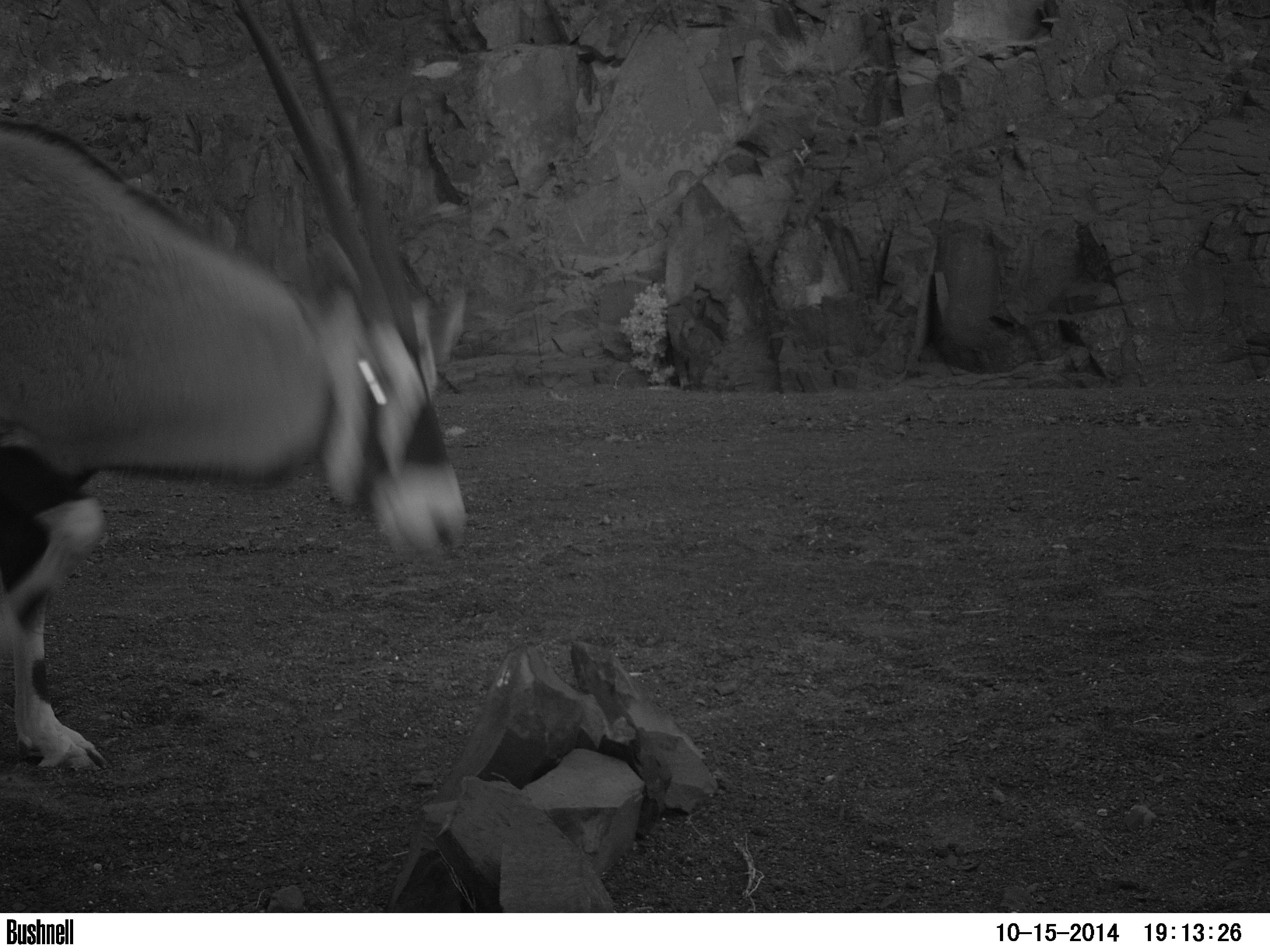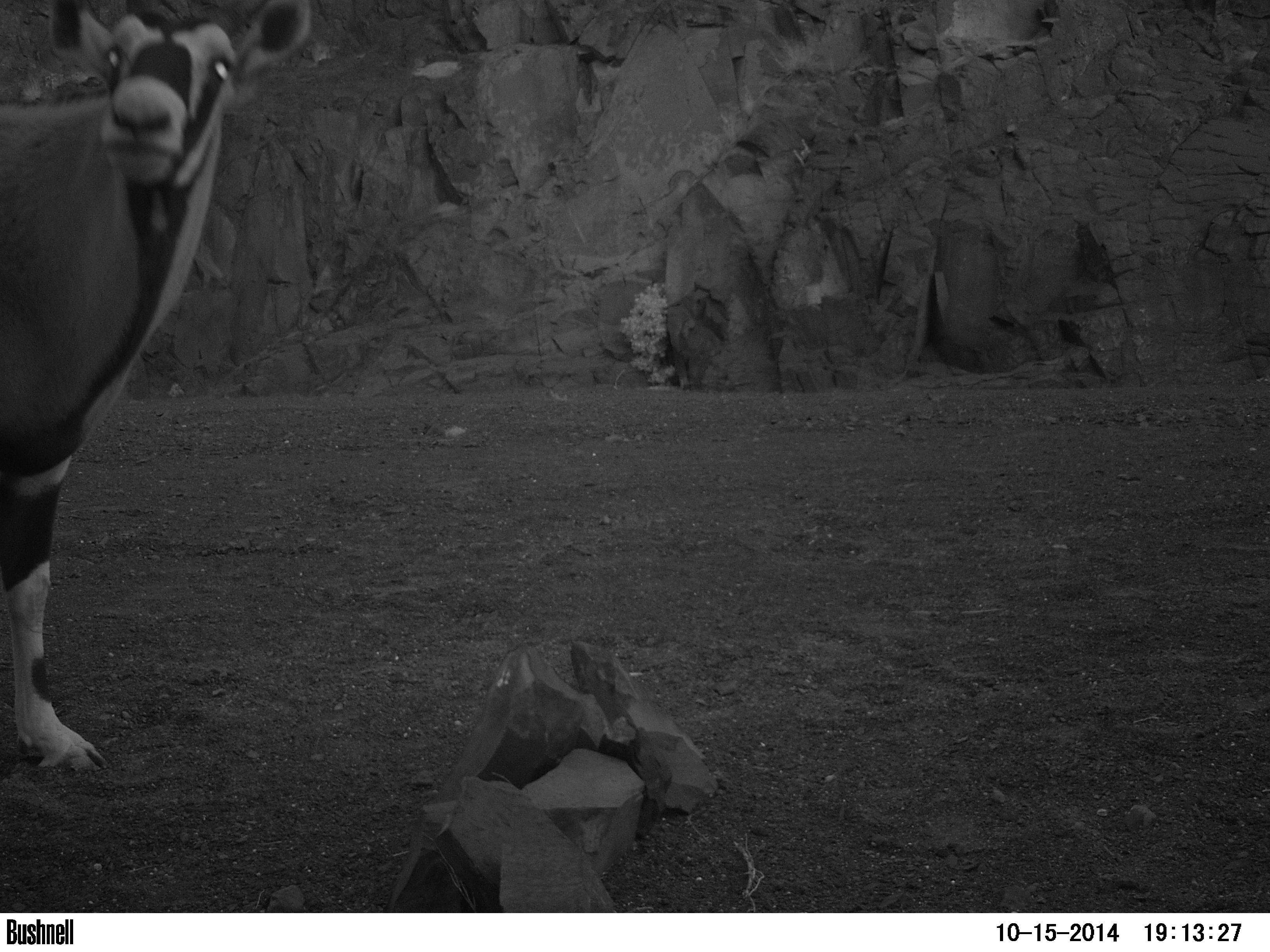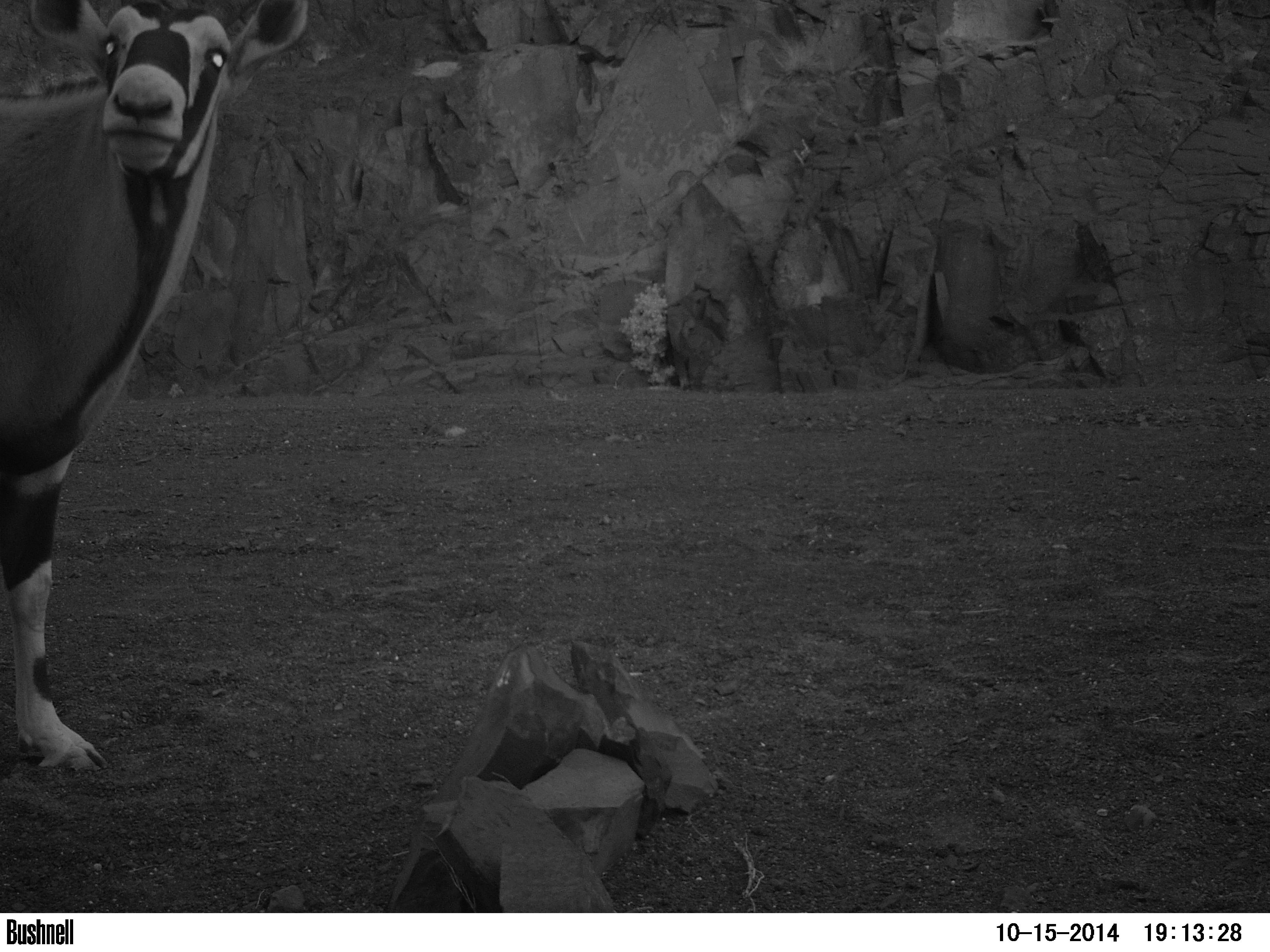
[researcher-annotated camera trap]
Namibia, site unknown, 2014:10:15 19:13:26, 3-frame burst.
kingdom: Animalia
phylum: Chordata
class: Mammalia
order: Artiodactyla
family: Bovidae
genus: Oryx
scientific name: Oryx gazella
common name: gemsbok